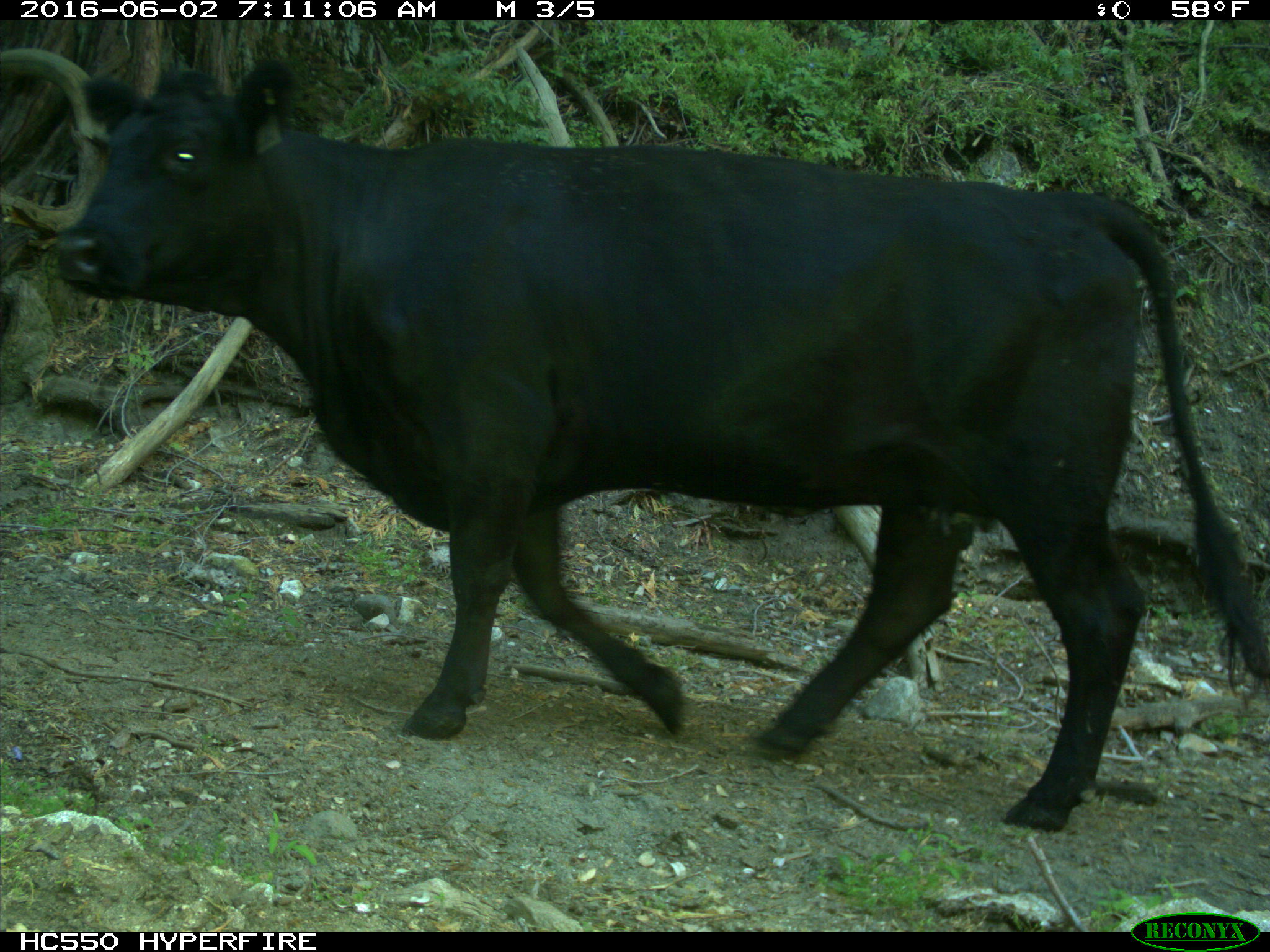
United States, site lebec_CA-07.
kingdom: Animalia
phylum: Chordata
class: Mammalia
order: Artiodactyla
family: Bovidae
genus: Bos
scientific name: Bos taurus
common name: domestic cow